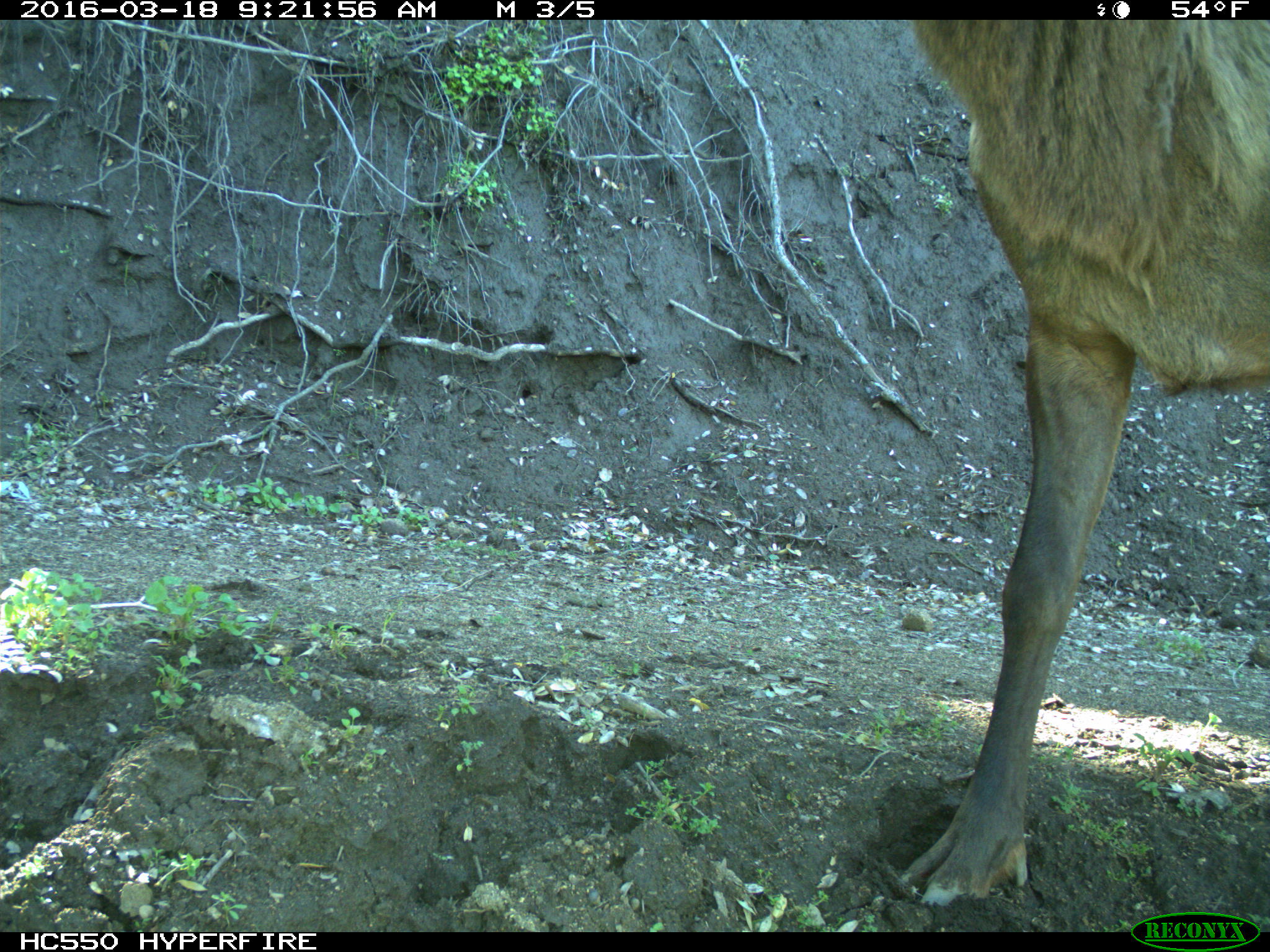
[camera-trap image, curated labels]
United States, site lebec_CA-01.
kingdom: Animalia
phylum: Chordata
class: Mammalia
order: Artiodactyla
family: Cervidae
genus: Cervus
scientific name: Cervus canadensis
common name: elk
Cervus canadensis (elk).